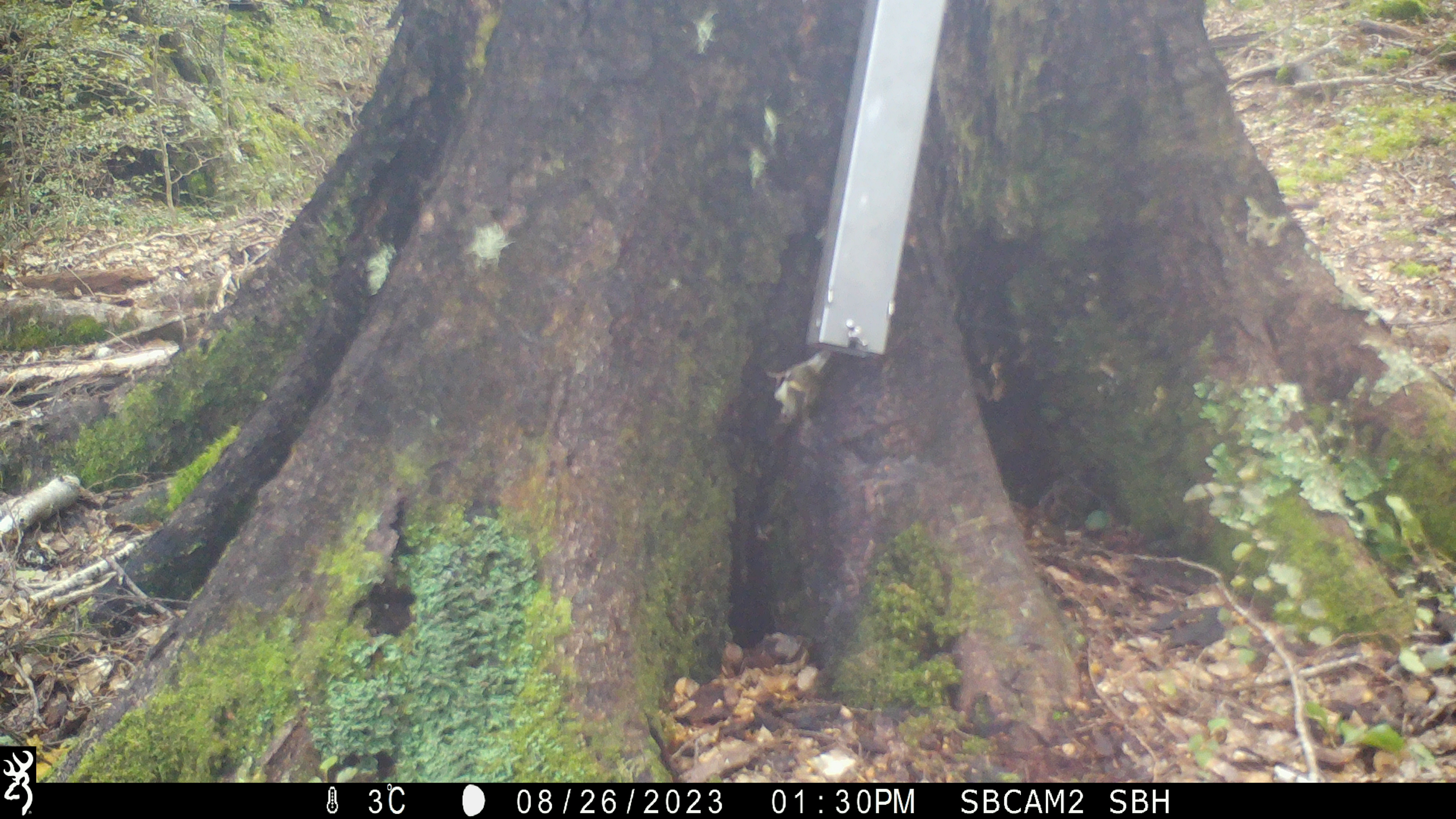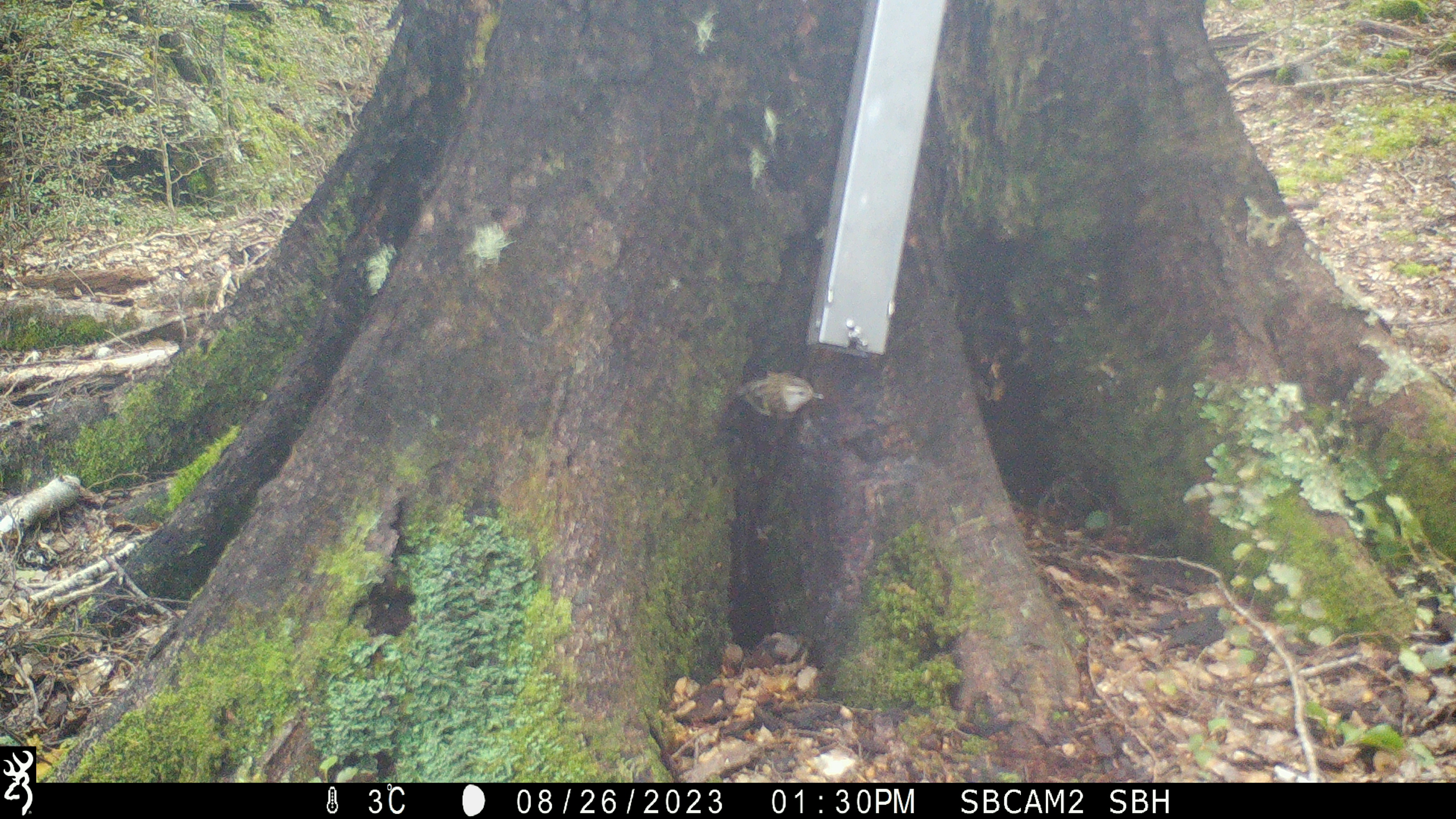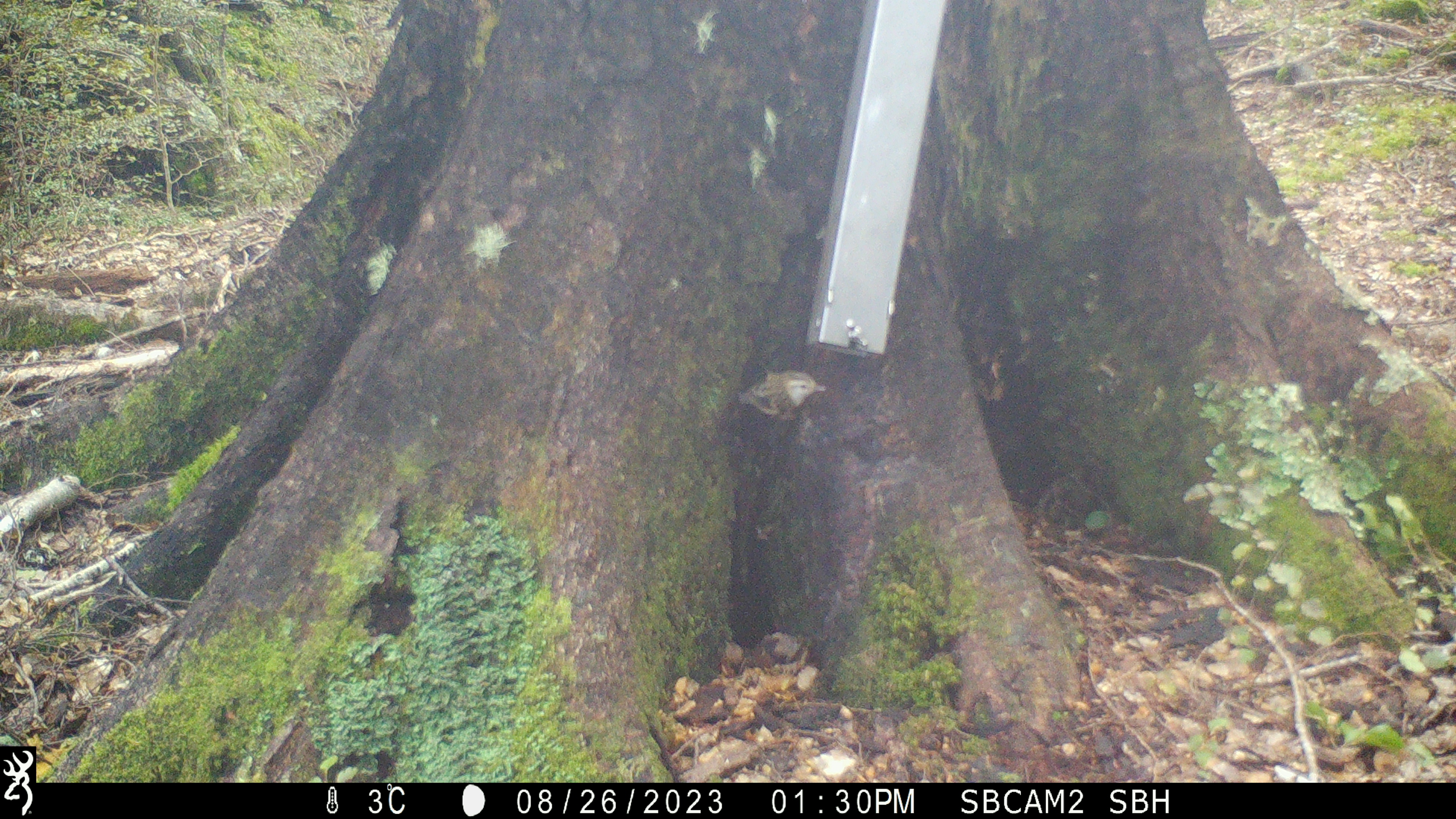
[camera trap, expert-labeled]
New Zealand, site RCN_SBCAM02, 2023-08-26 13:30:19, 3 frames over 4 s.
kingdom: Animalia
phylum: Chordata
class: Aves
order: Passeriformes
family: Acanthisittidae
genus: Acanthisitta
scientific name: Acanthisitta chloris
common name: rifleman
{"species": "rifleman (Acanthisitta chloris)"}